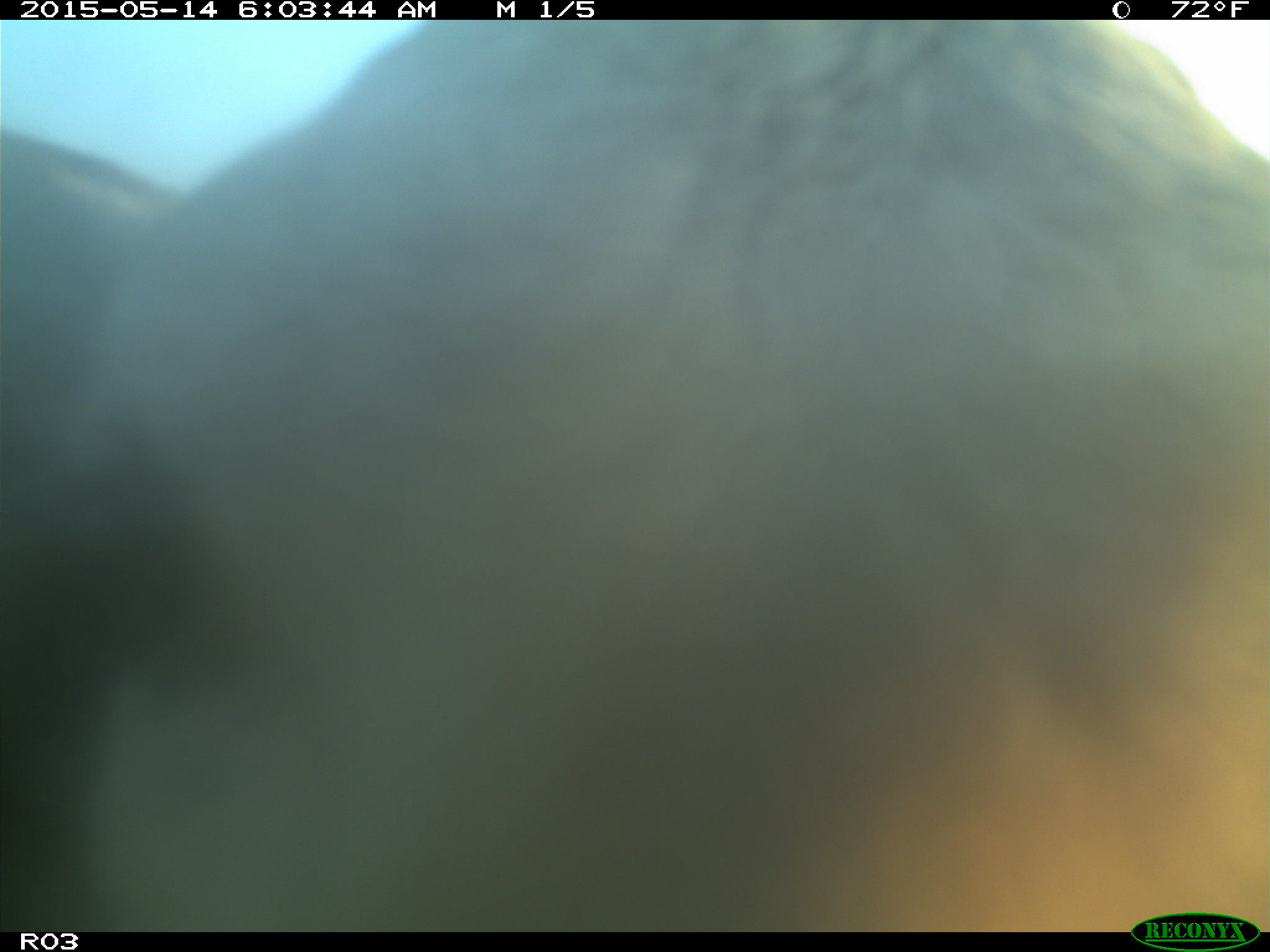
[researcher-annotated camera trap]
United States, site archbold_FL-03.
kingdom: Animalia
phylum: Chordata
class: Mammalia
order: Artiodactyla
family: Bovidae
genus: Bos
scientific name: Bos taurus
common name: domestic cow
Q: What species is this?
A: Bos taurus (domestic cow).